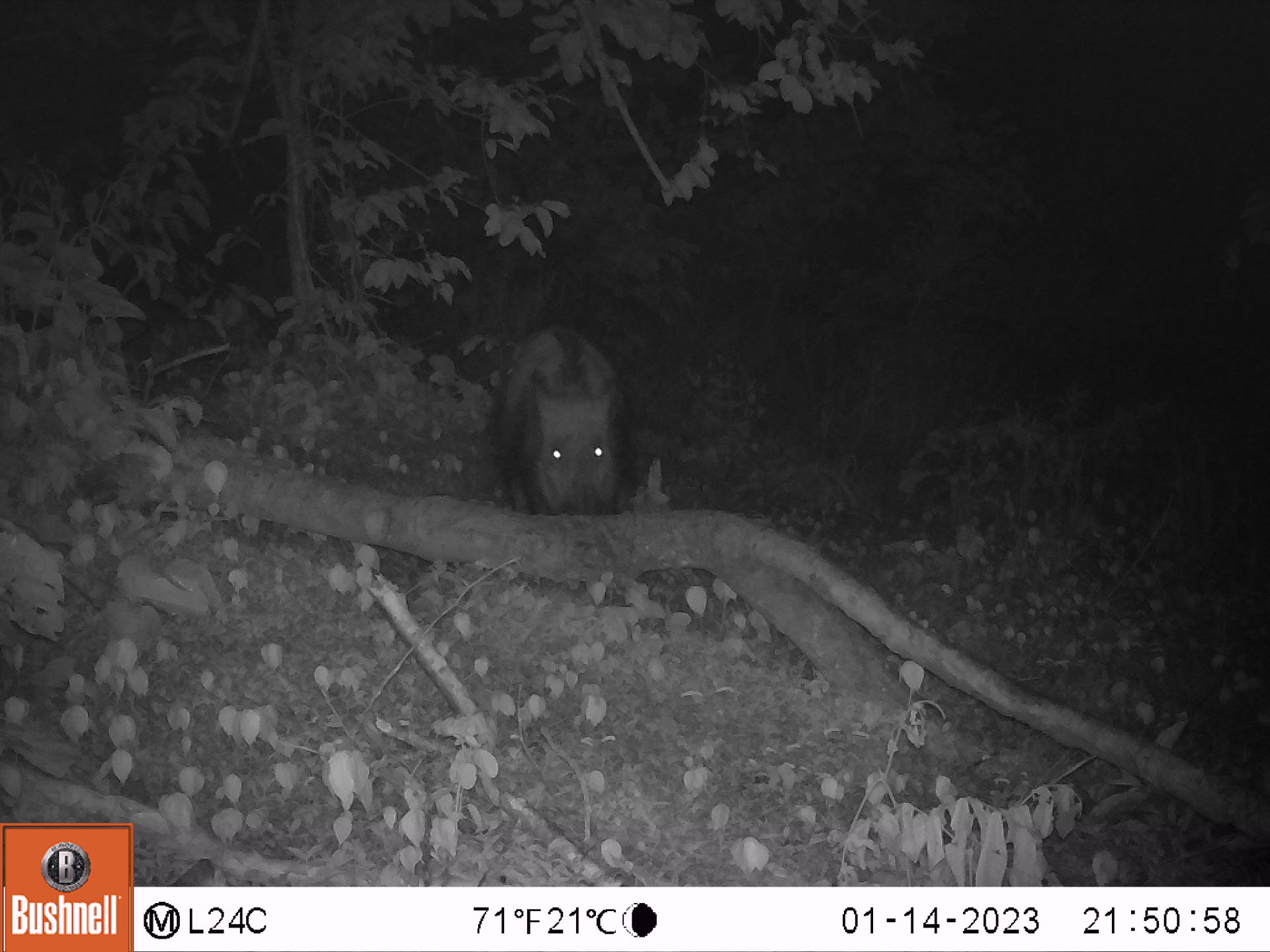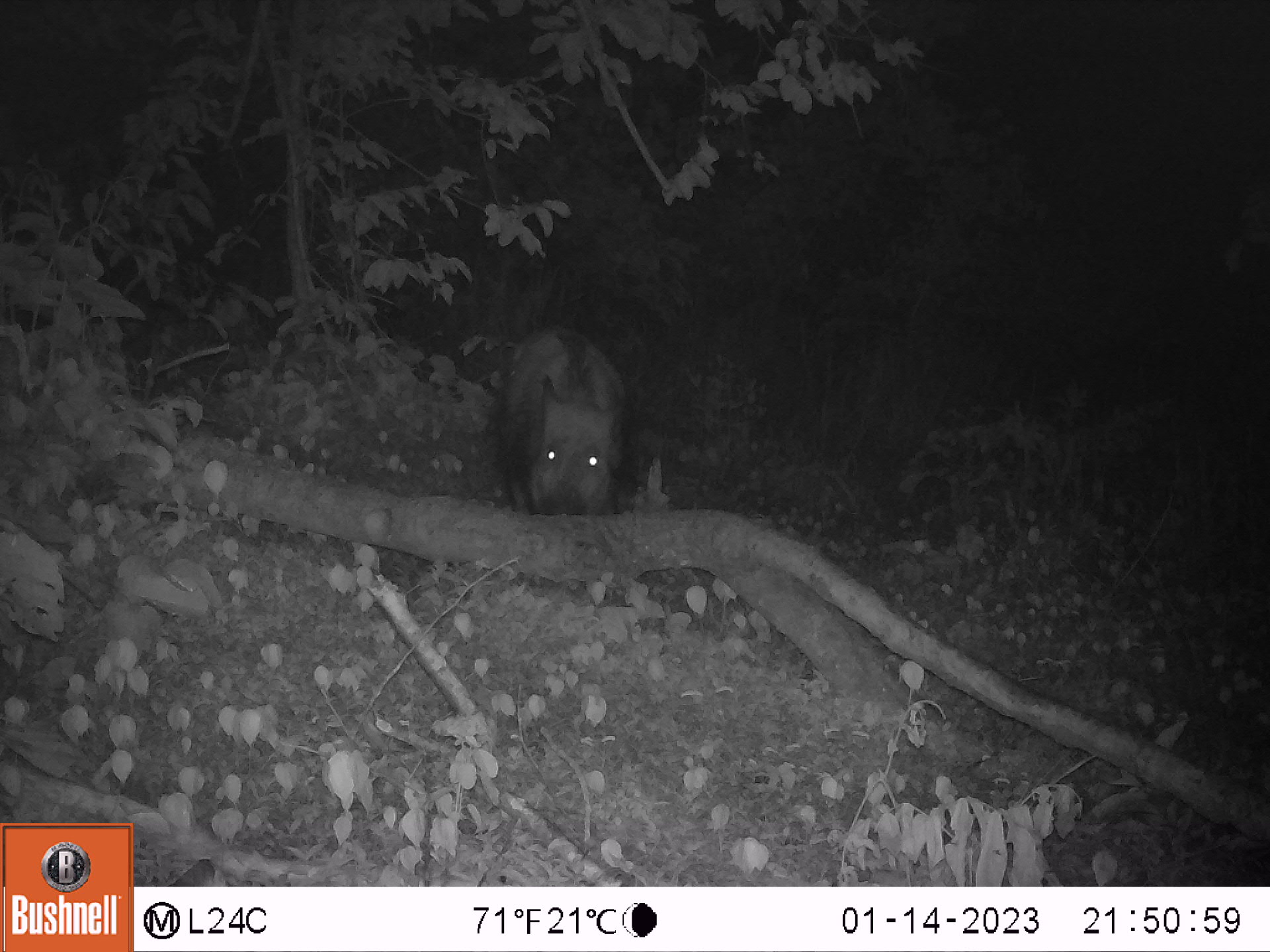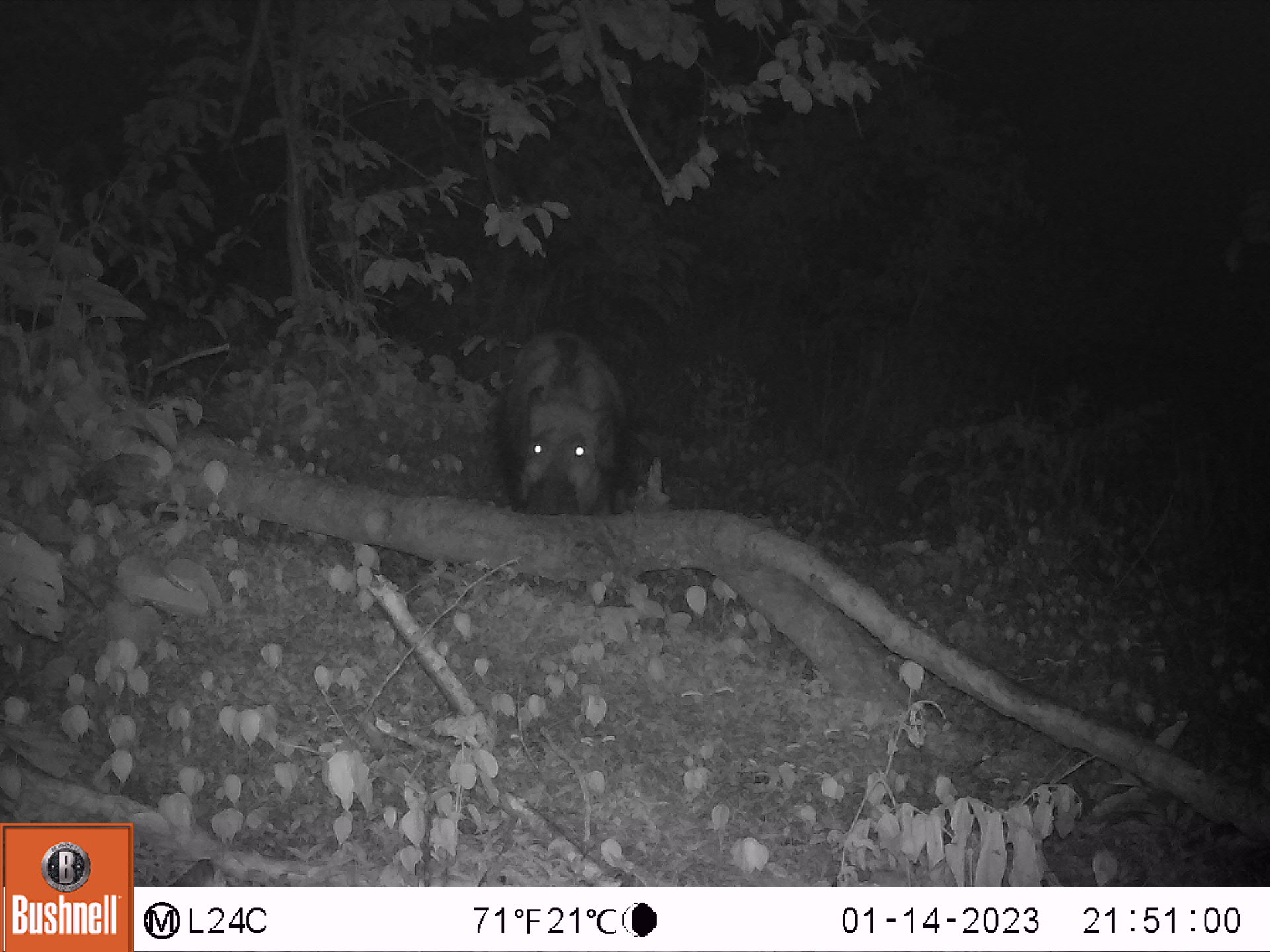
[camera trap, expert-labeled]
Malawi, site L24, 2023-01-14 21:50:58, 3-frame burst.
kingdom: Animalia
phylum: Chordata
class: Mammalia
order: Artiodactyla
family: Suidae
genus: Potamochoerus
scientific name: Potamochoerus larvatus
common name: bushpig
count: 1